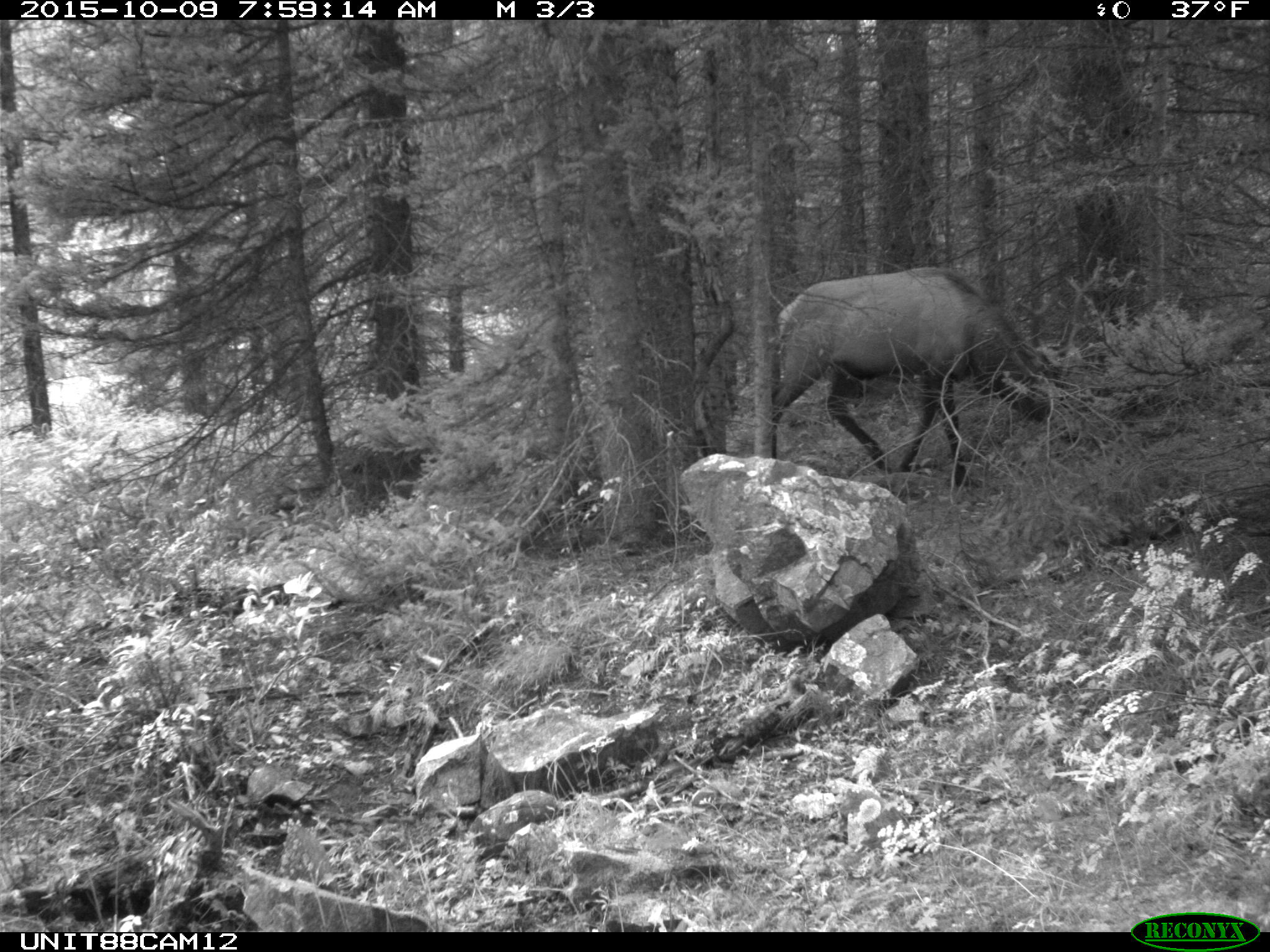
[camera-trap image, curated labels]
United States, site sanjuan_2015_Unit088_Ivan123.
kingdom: Animalia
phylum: Chordata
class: Mammalia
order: Artiodactyla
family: Cervidae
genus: Cervus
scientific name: Cervus elaphus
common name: red deer